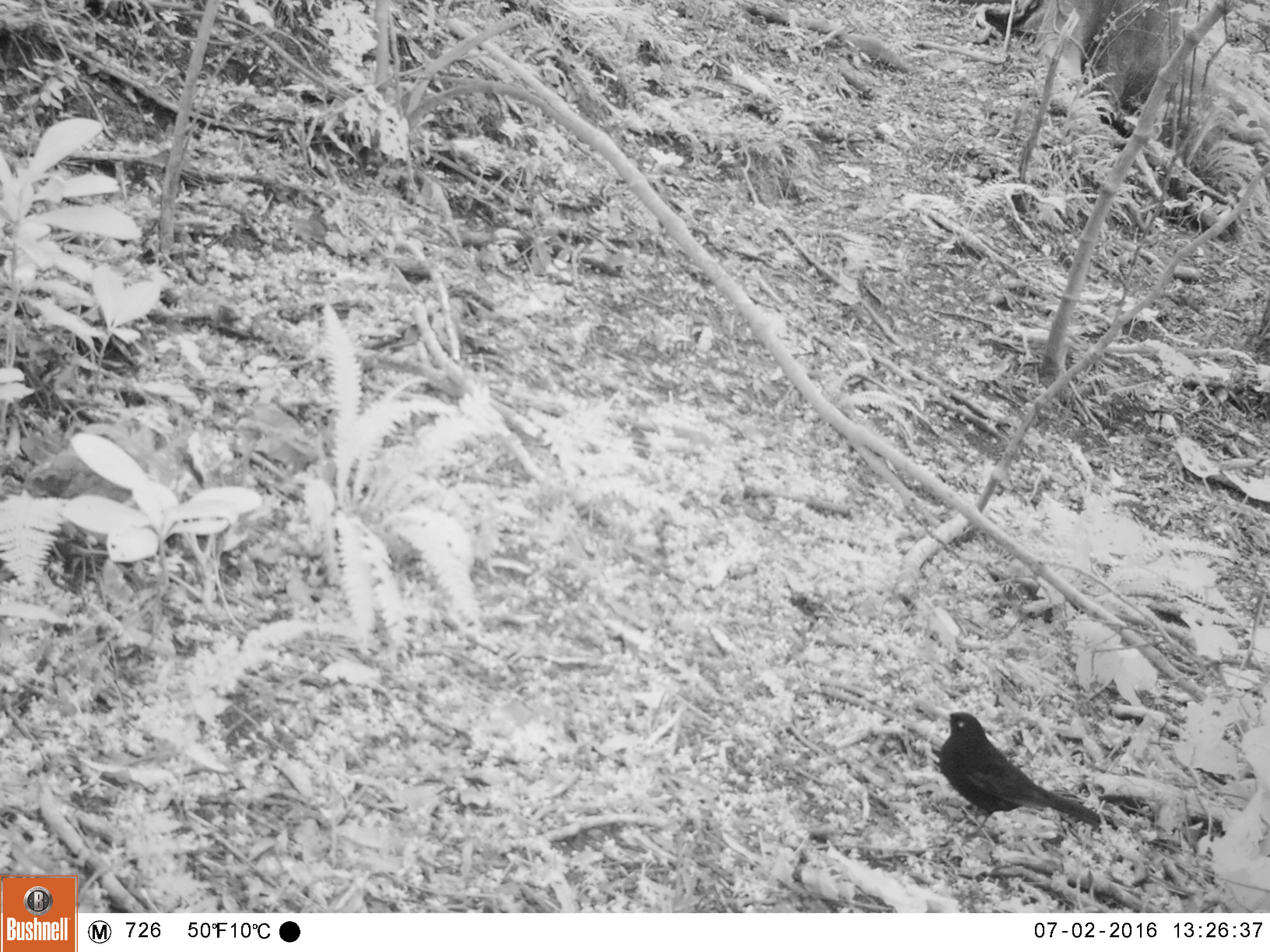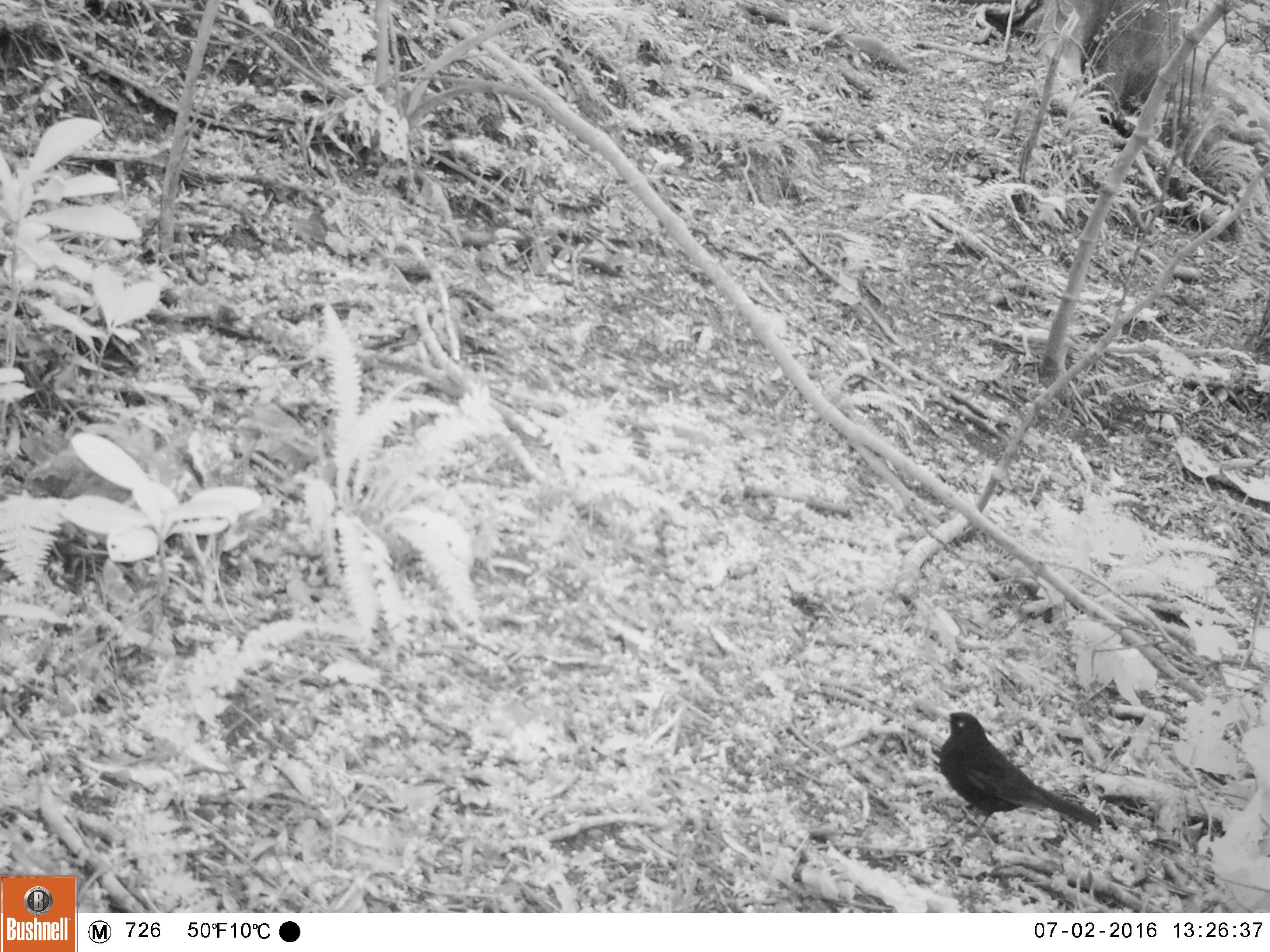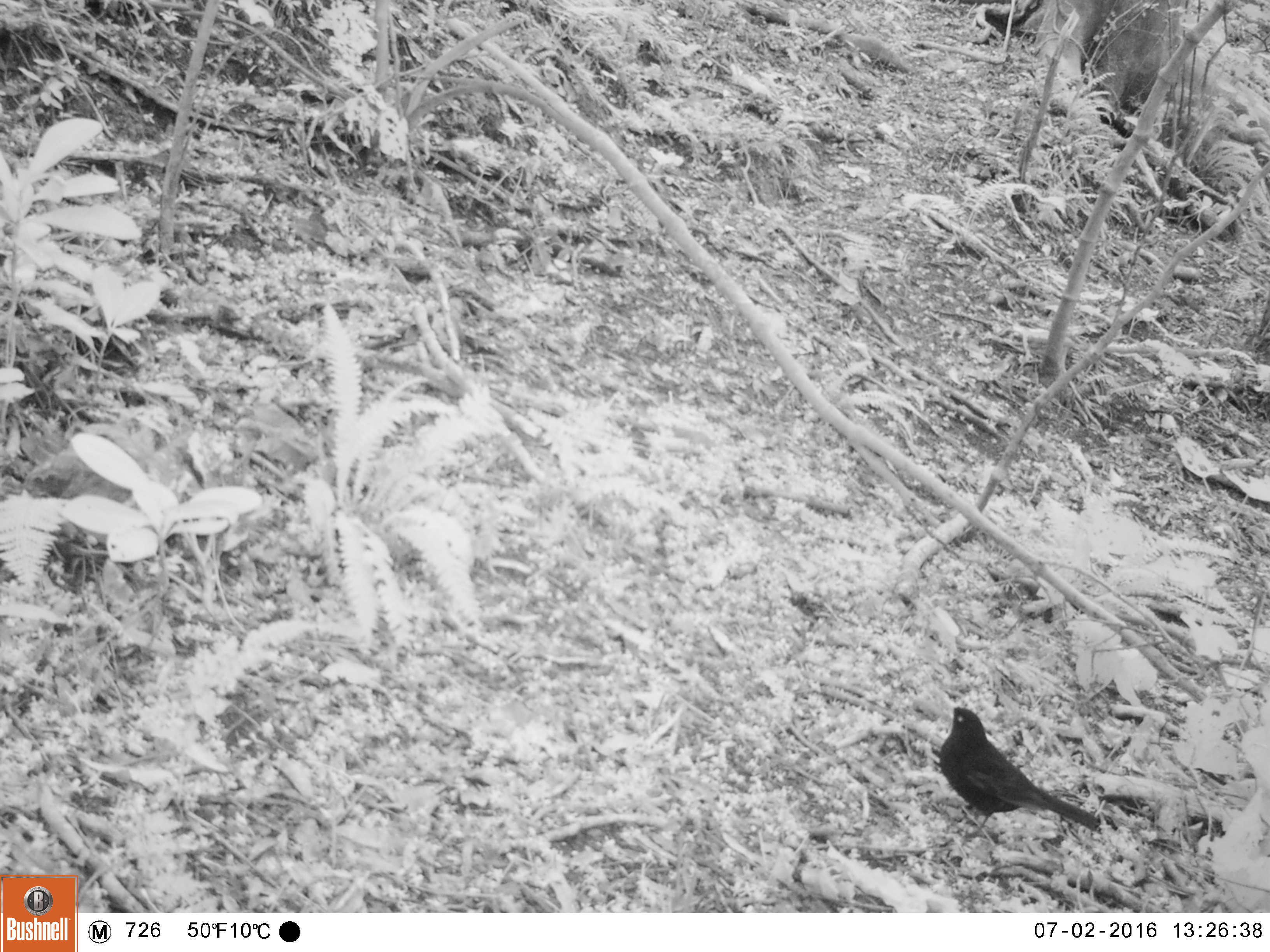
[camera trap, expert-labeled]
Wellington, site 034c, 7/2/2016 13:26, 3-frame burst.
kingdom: Animalia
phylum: Chordata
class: Aves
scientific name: Aves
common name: bird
Bird (Aves).